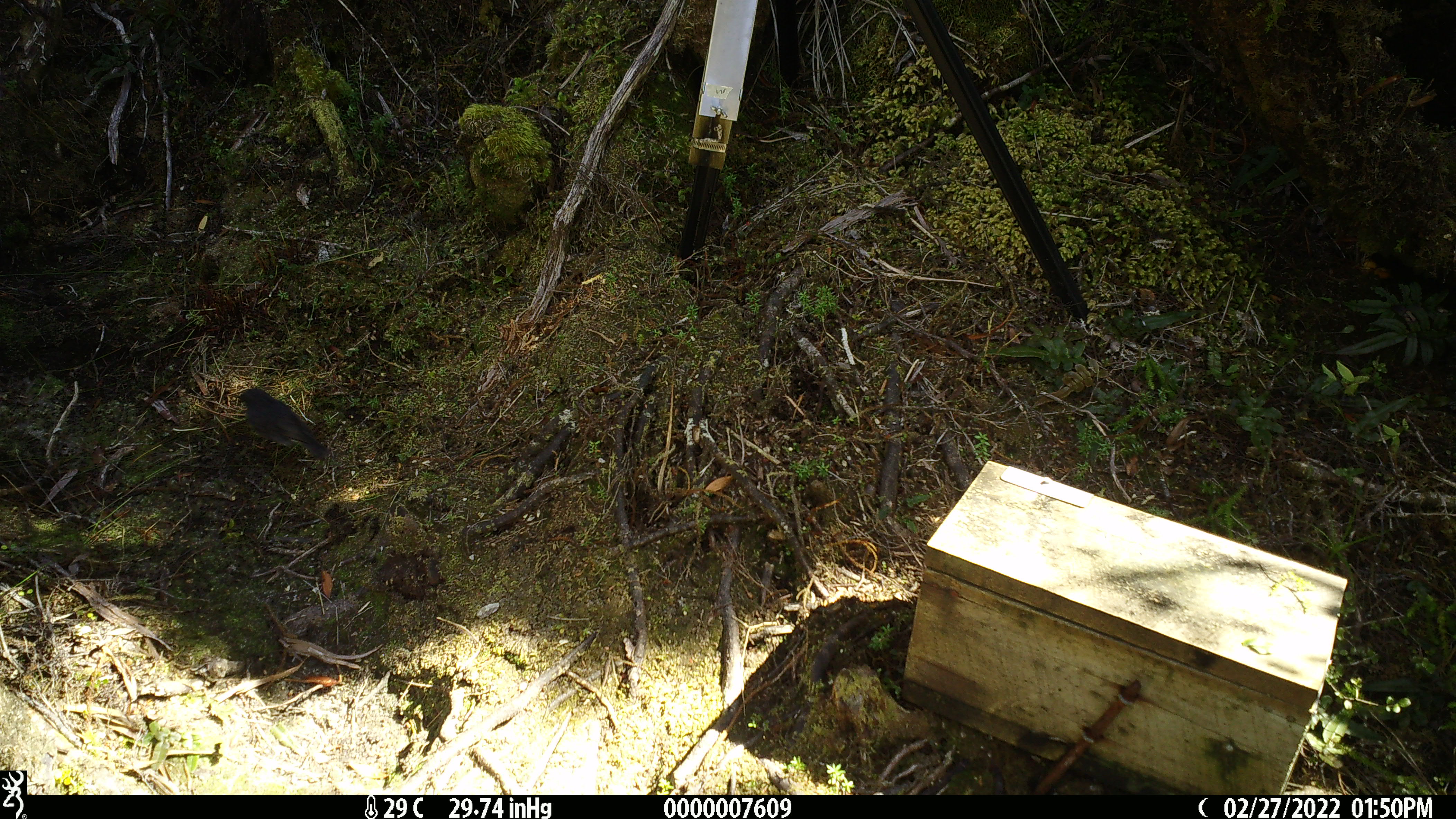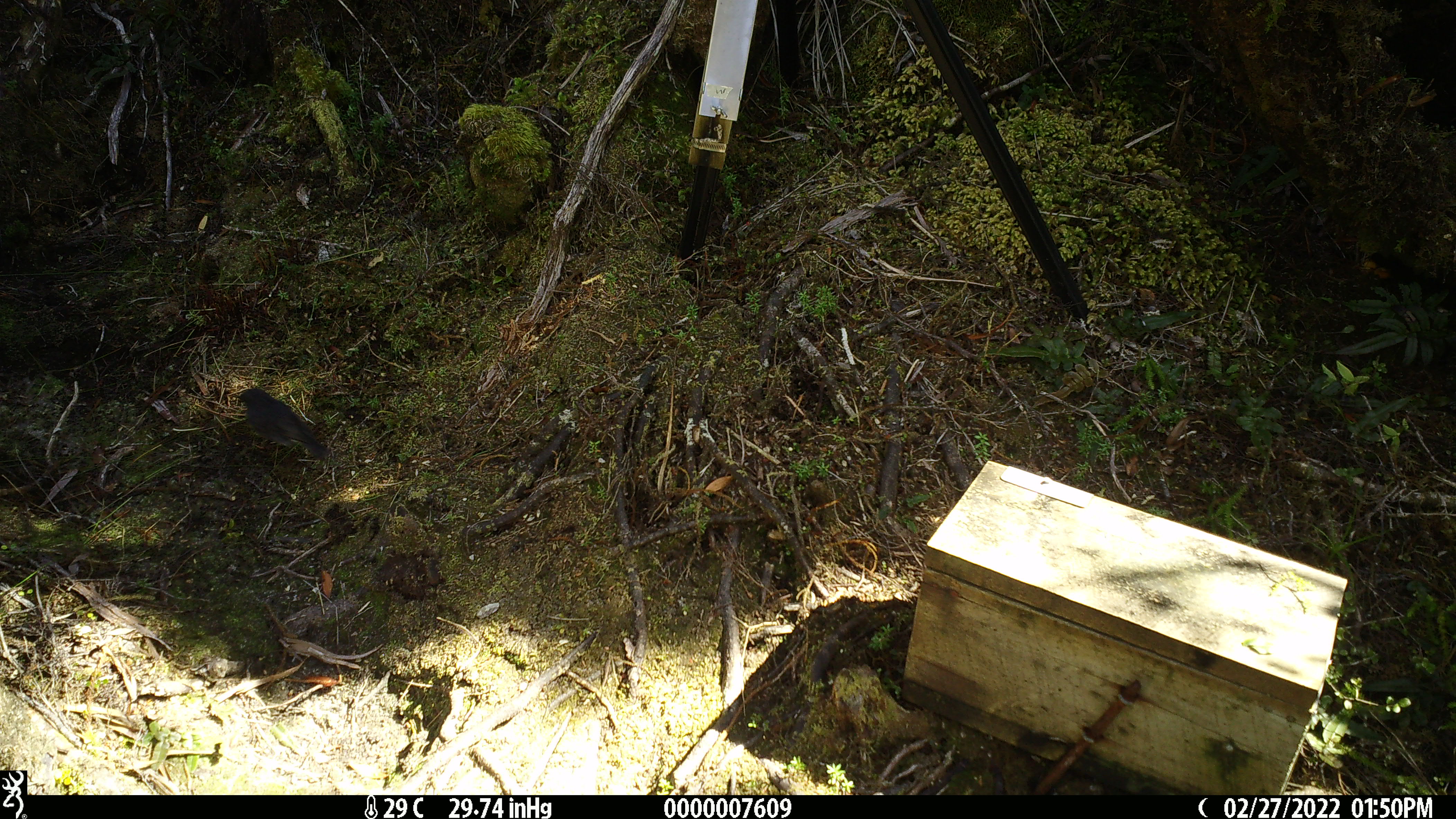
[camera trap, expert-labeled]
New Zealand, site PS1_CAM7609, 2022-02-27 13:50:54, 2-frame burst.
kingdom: Animalia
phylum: Chordata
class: Aves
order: Passeriformes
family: Petroicidae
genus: Petroica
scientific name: Petroica australis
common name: new zealand robin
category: robin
Robin (new zealand robin) (Petroica australis).